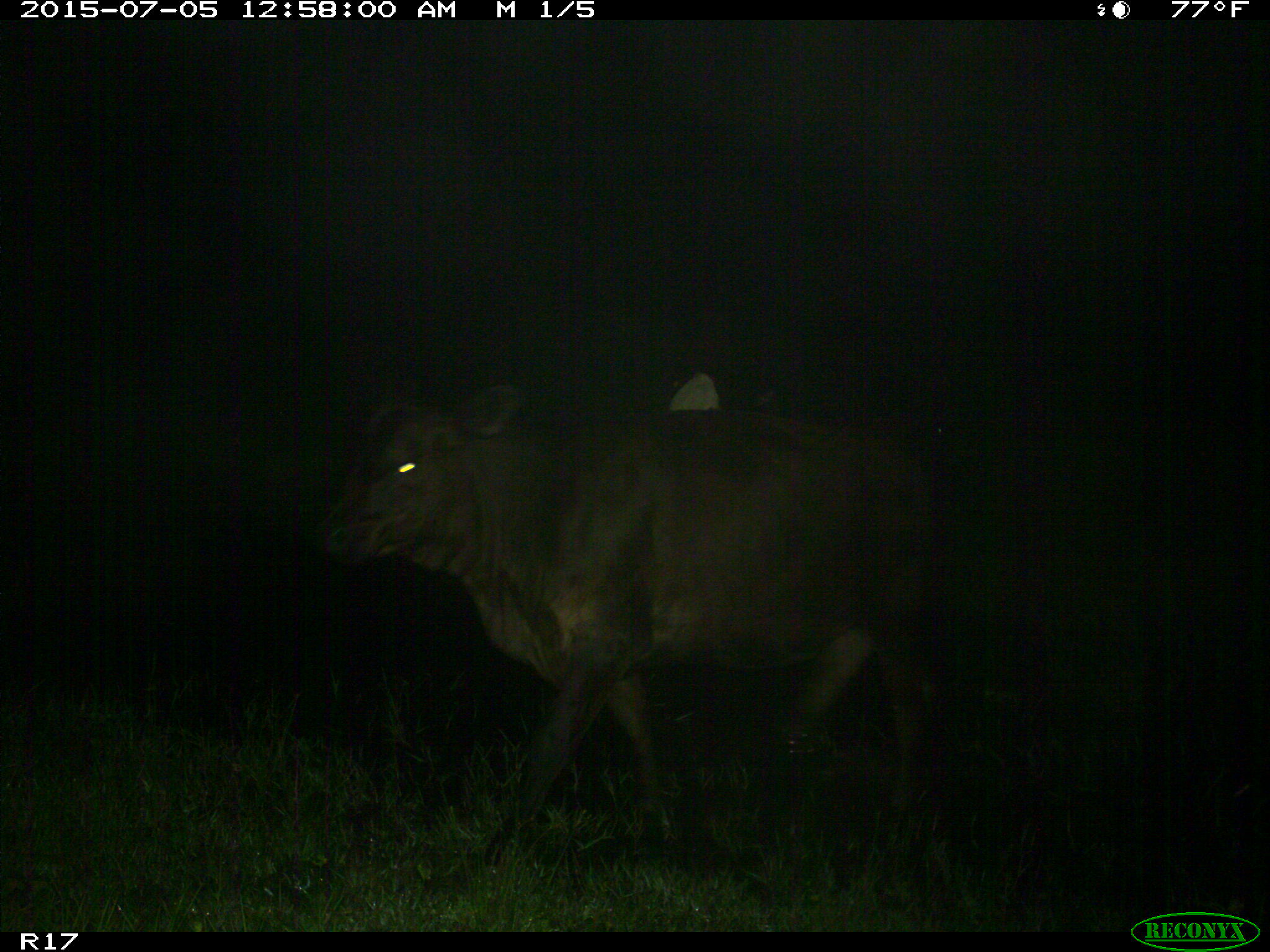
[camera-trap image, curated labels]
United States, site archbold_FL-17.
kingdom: Animalia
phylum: Chordata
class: Mammalia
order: Artiodactyla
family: Bovidae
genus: Bos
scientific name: Bos taurus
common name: domestic cow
Bos taurus (domestic cow).